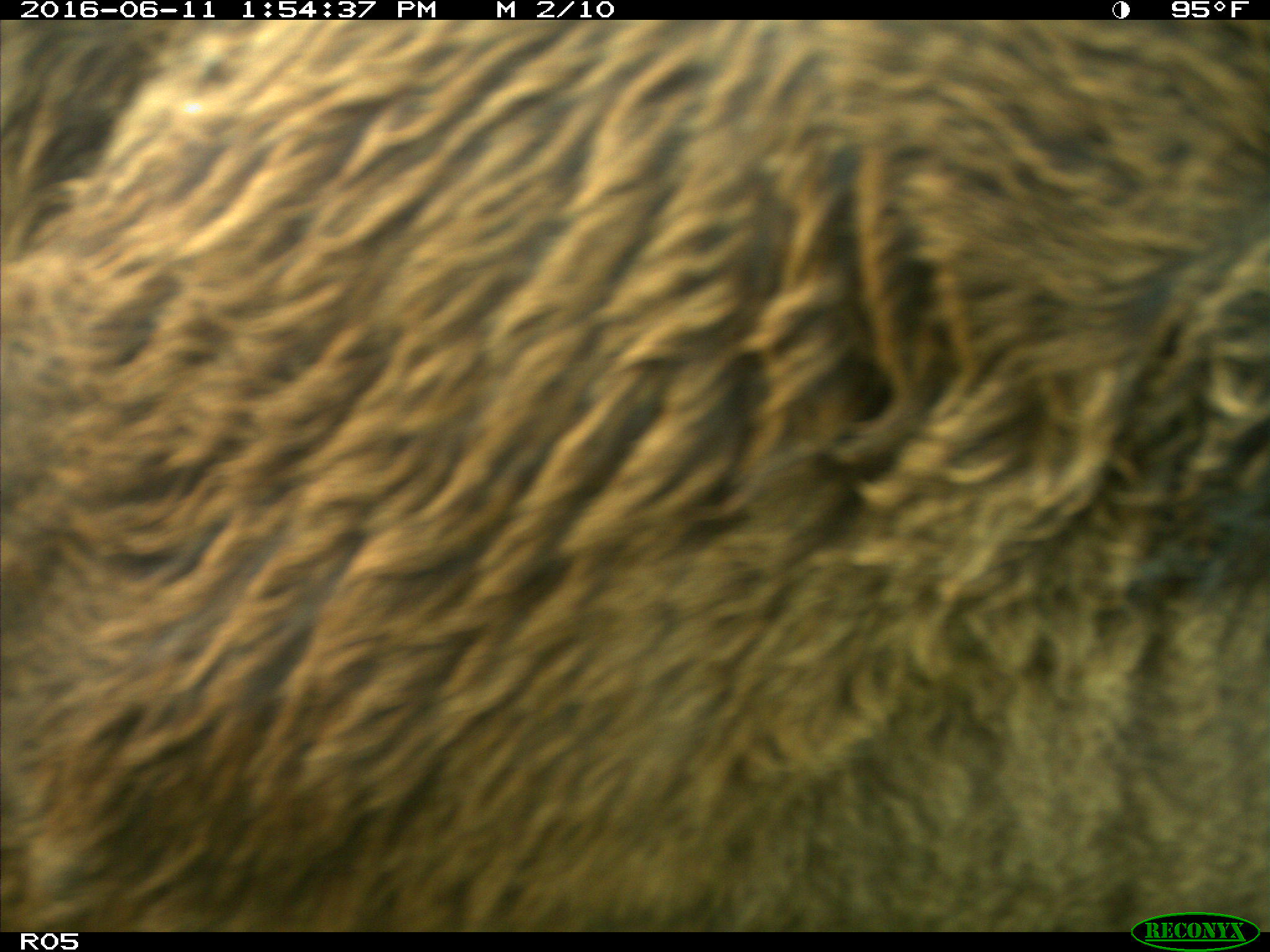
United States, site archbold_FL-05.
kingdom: Animalia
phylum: Chordata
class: Mammalia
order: Artiodactyla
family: Bovidae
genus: Bos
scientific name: Bos taurus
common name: domestic cow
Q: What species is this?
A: Bos taurus (domestic cow).